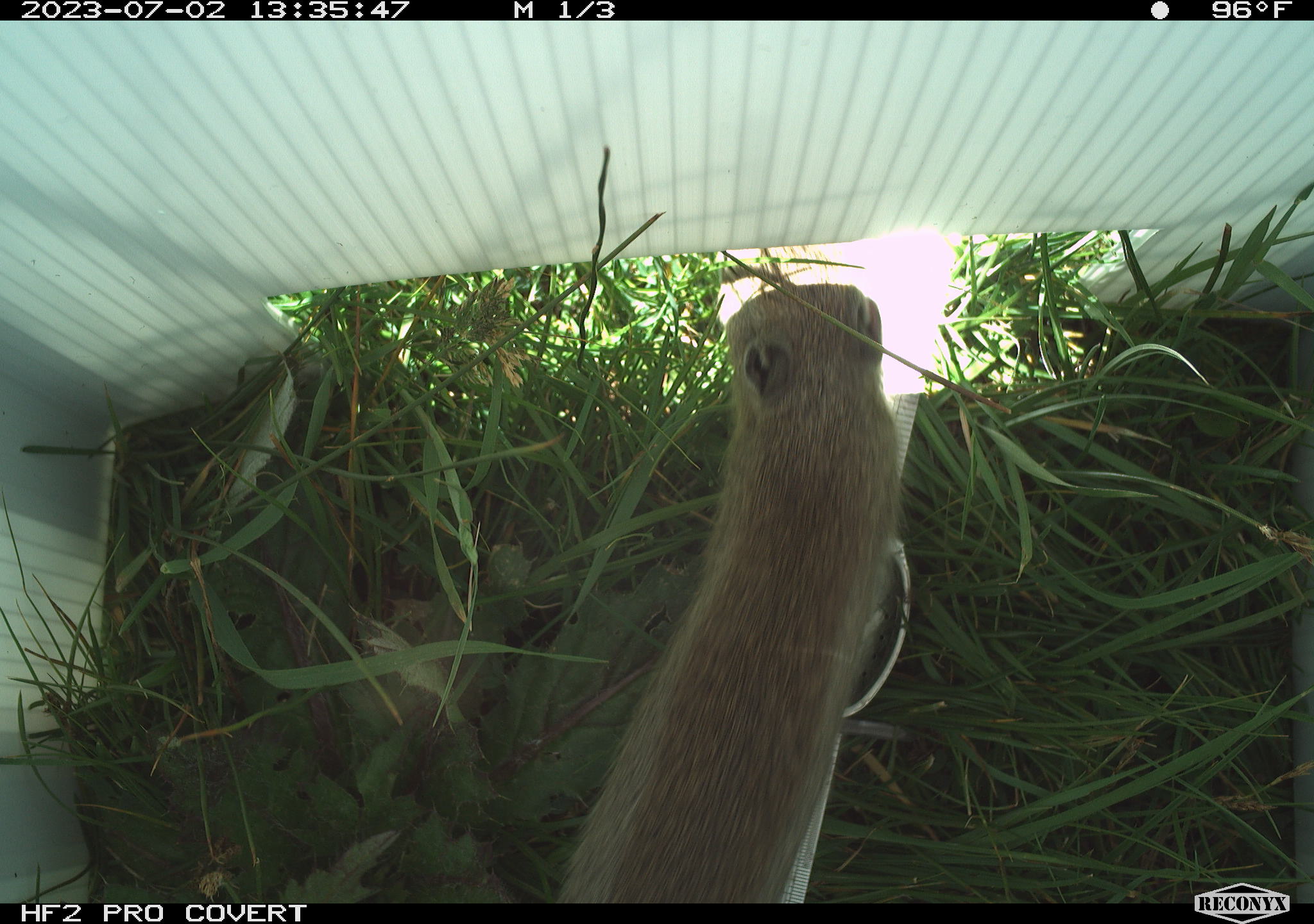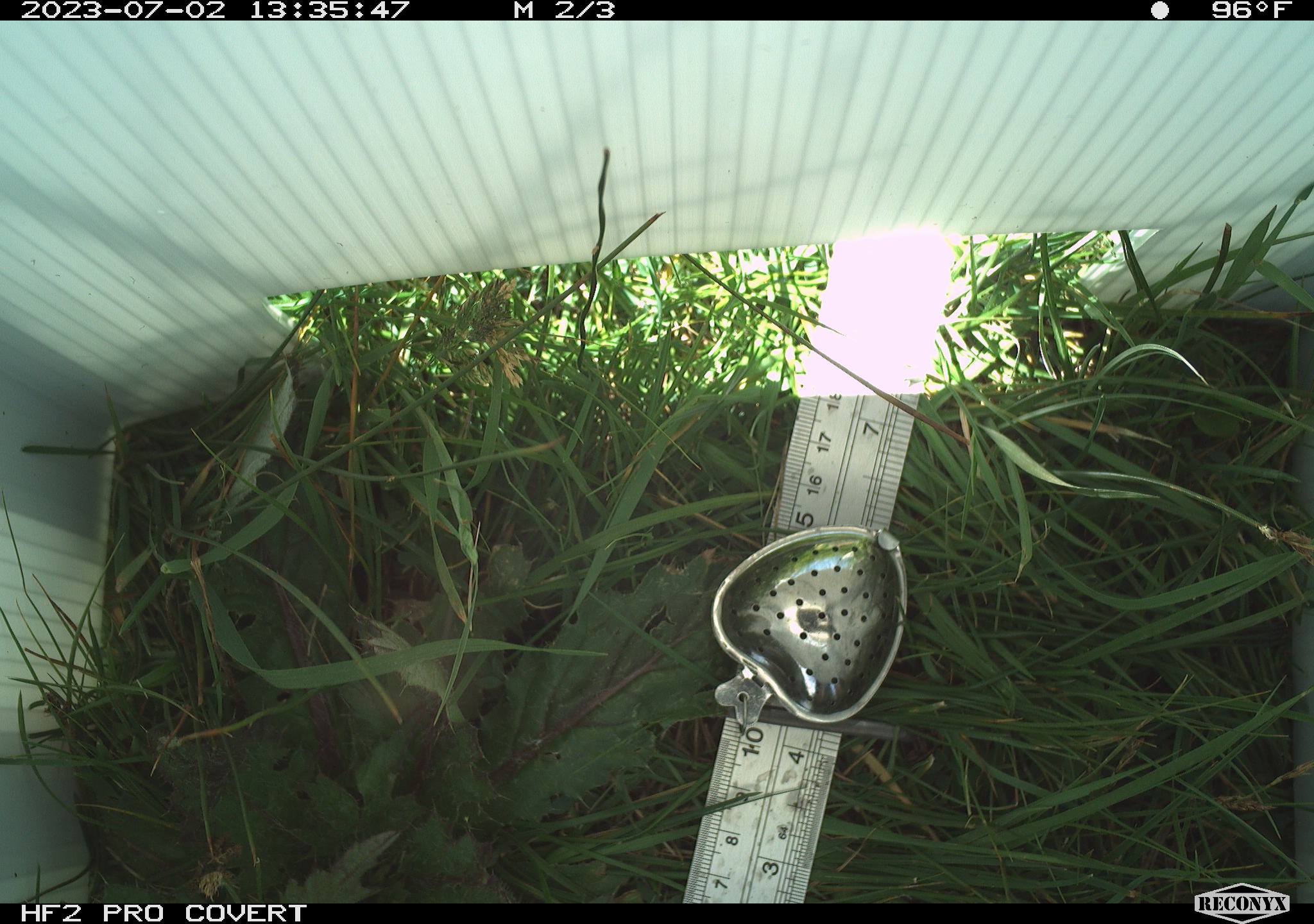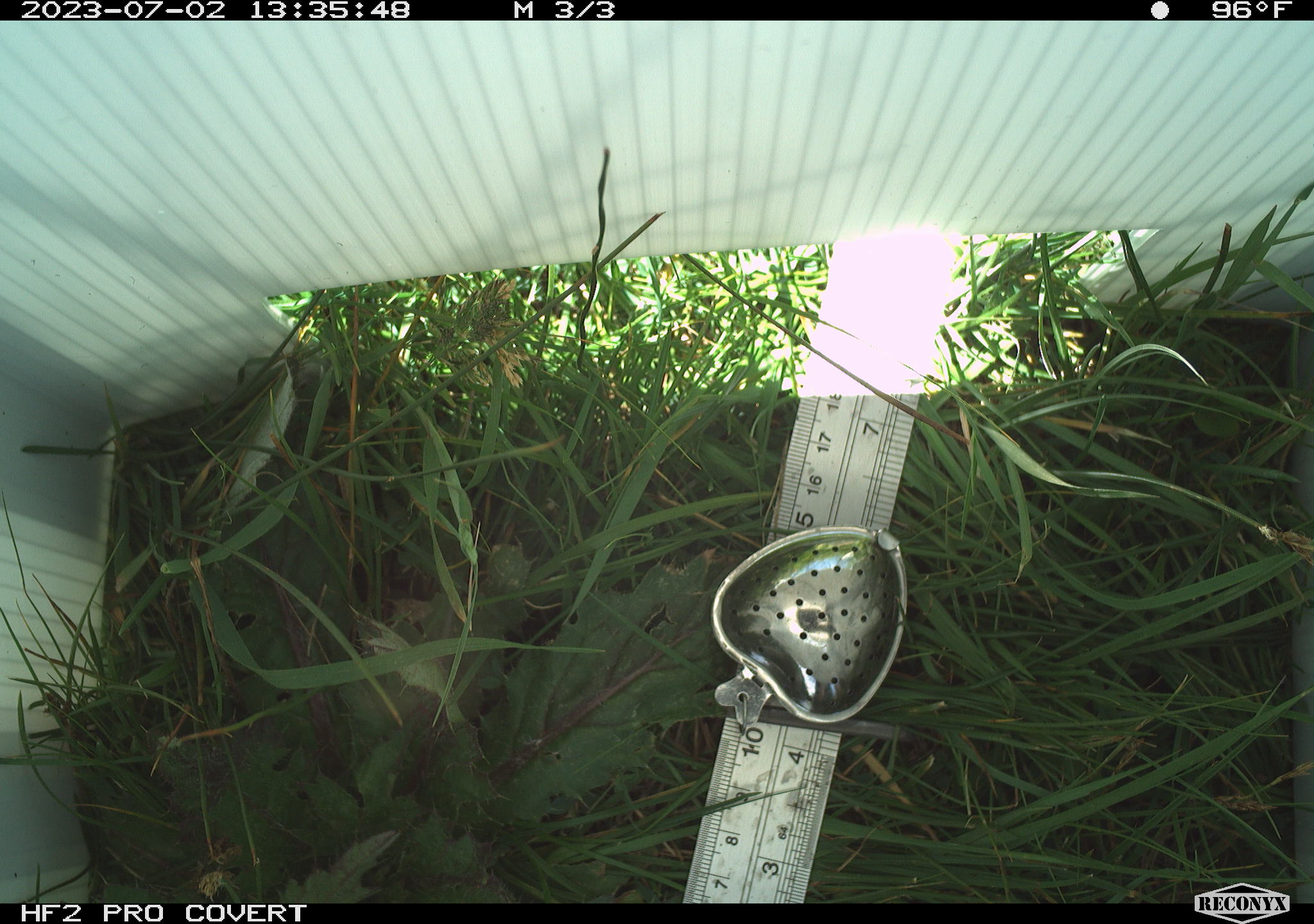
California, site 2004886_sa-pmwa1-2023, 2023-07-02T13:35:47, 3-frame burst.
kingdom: Animalia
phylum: Chordata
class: Mammalia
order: Rodentia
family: Sciuridae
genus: Urocitellus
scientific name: Urocitellus beldingi beldingi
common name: belding's ground squirrel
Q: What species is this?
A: Belding's ground squirrel (Urocitellus beldingi beldingi).